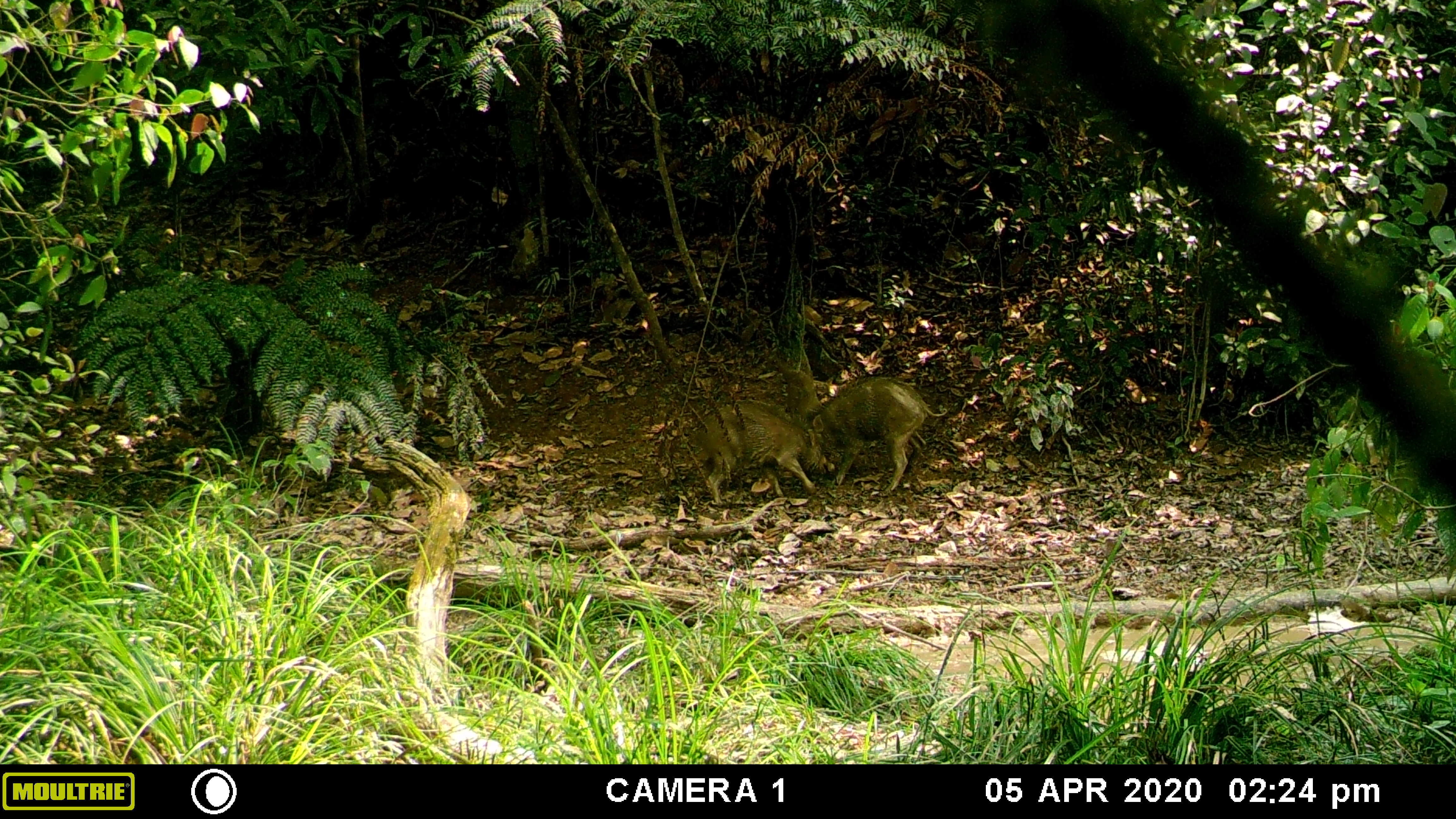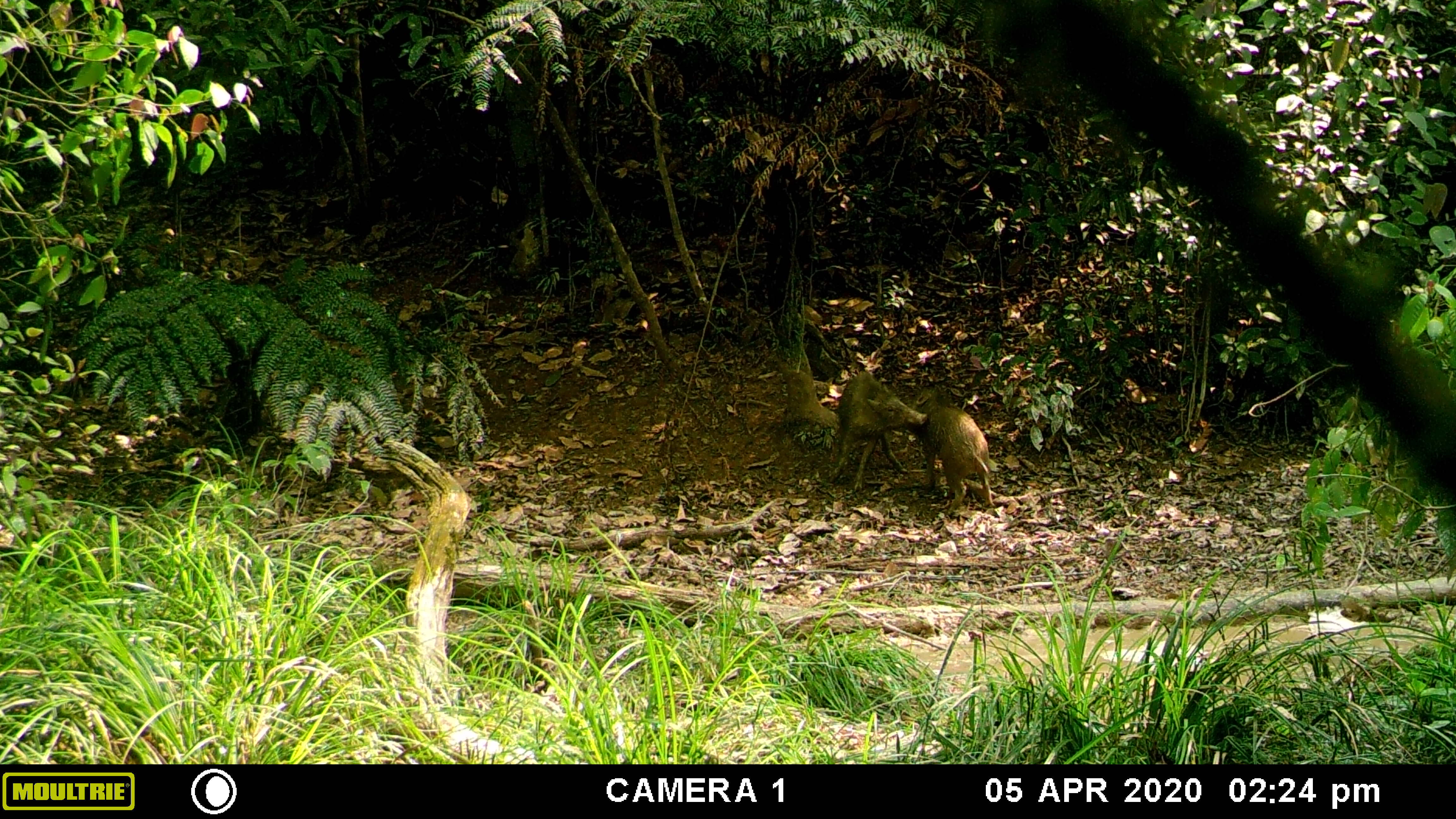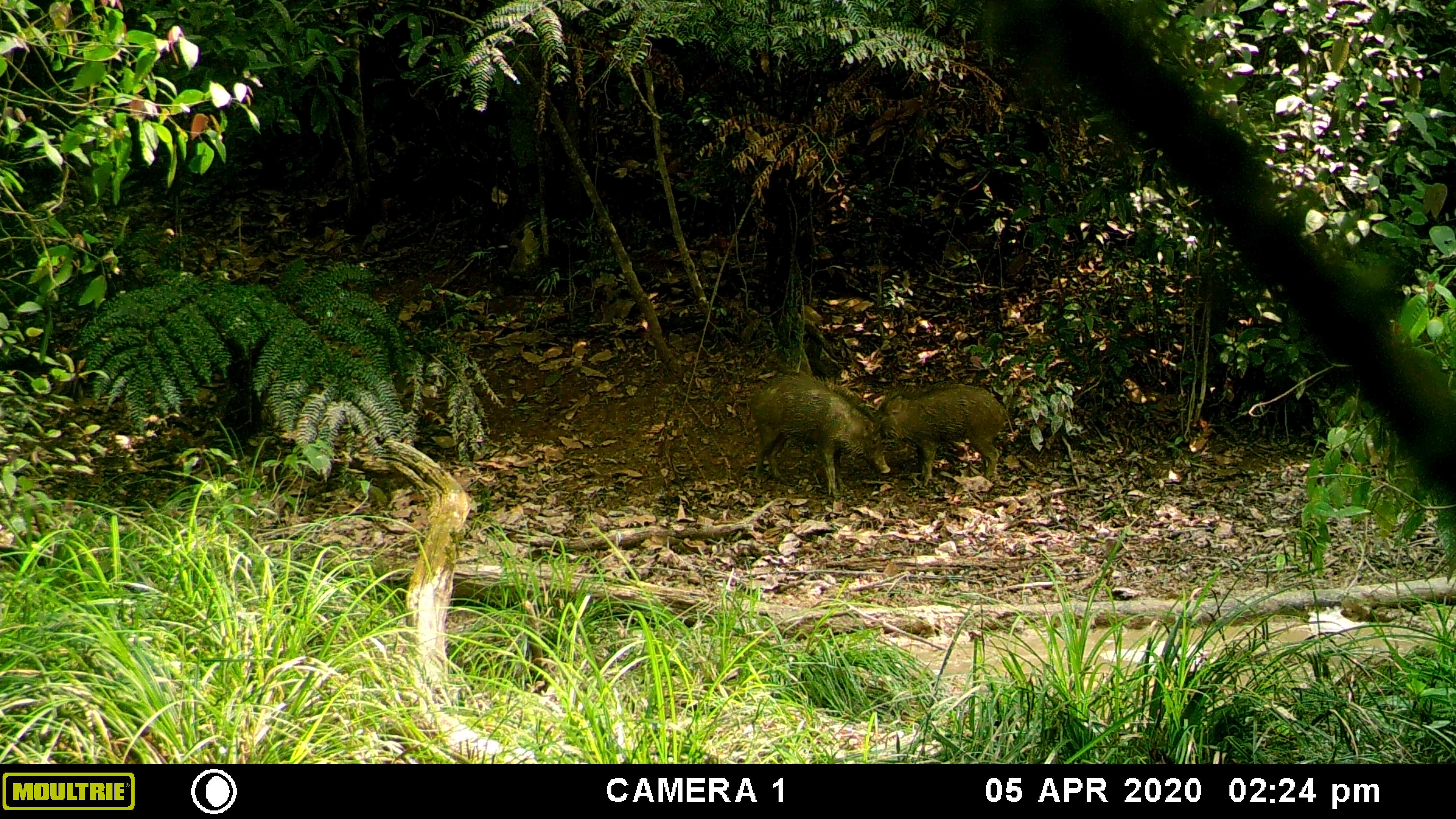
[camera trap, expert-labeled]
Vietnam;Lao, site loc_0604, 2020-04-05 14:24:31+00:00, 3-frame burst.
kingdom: Animalia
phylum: Chordata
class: Mammalia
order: Artiodactyla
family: Suidae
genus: Sus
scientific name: Sus scrofa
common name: eurasian wild pig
Eurasian wild pig (Sus scrofa). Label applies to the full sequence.